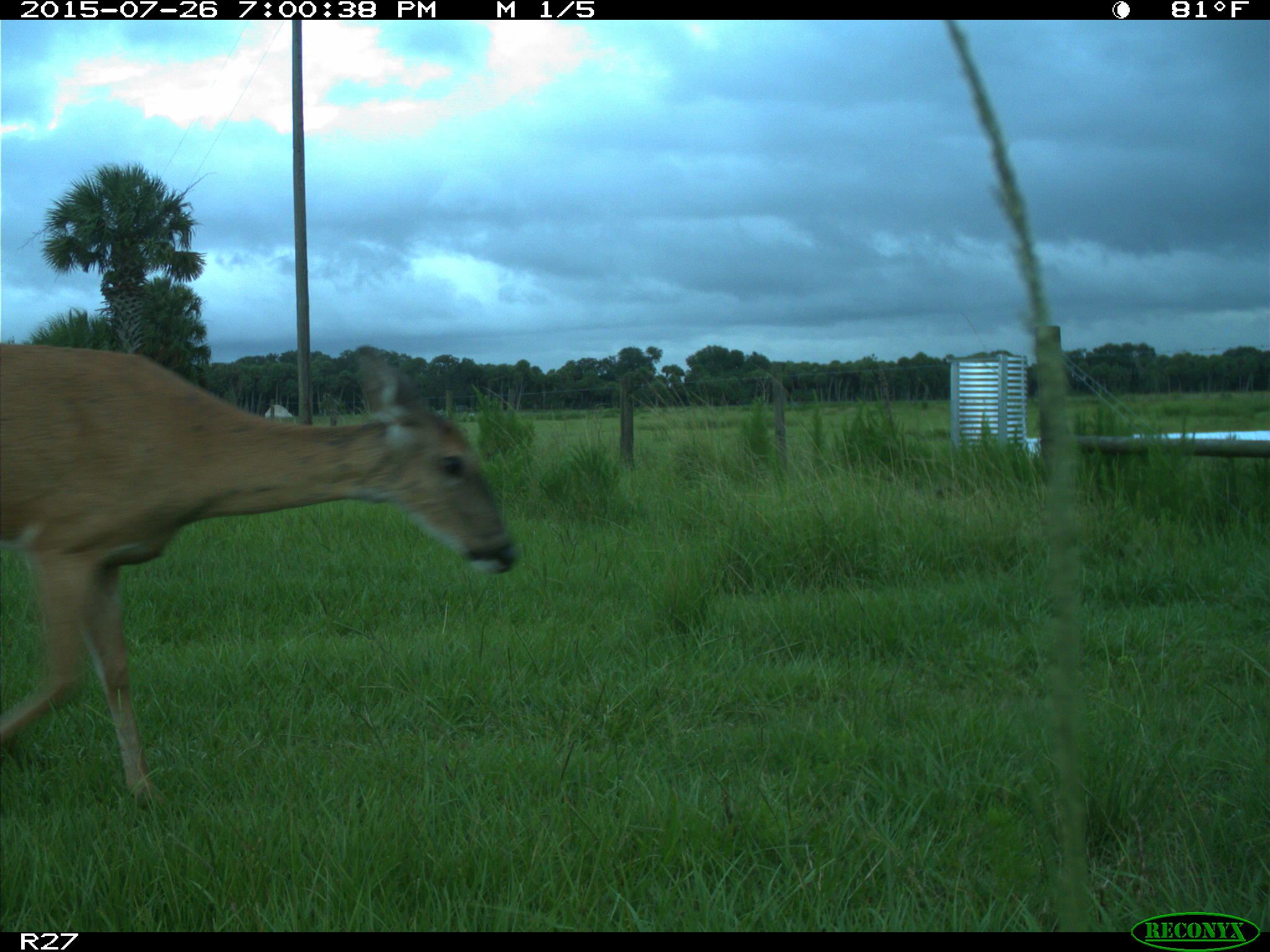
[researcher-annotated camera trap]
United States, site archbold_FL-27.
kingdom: Animalia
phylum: Chordata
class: Mammalia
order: Artiodactyla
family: Cervidae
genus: Odocoileus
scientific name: Odocoileus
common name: deer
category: unidentified deer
Unidentified deer (deer) (Odocoileus).